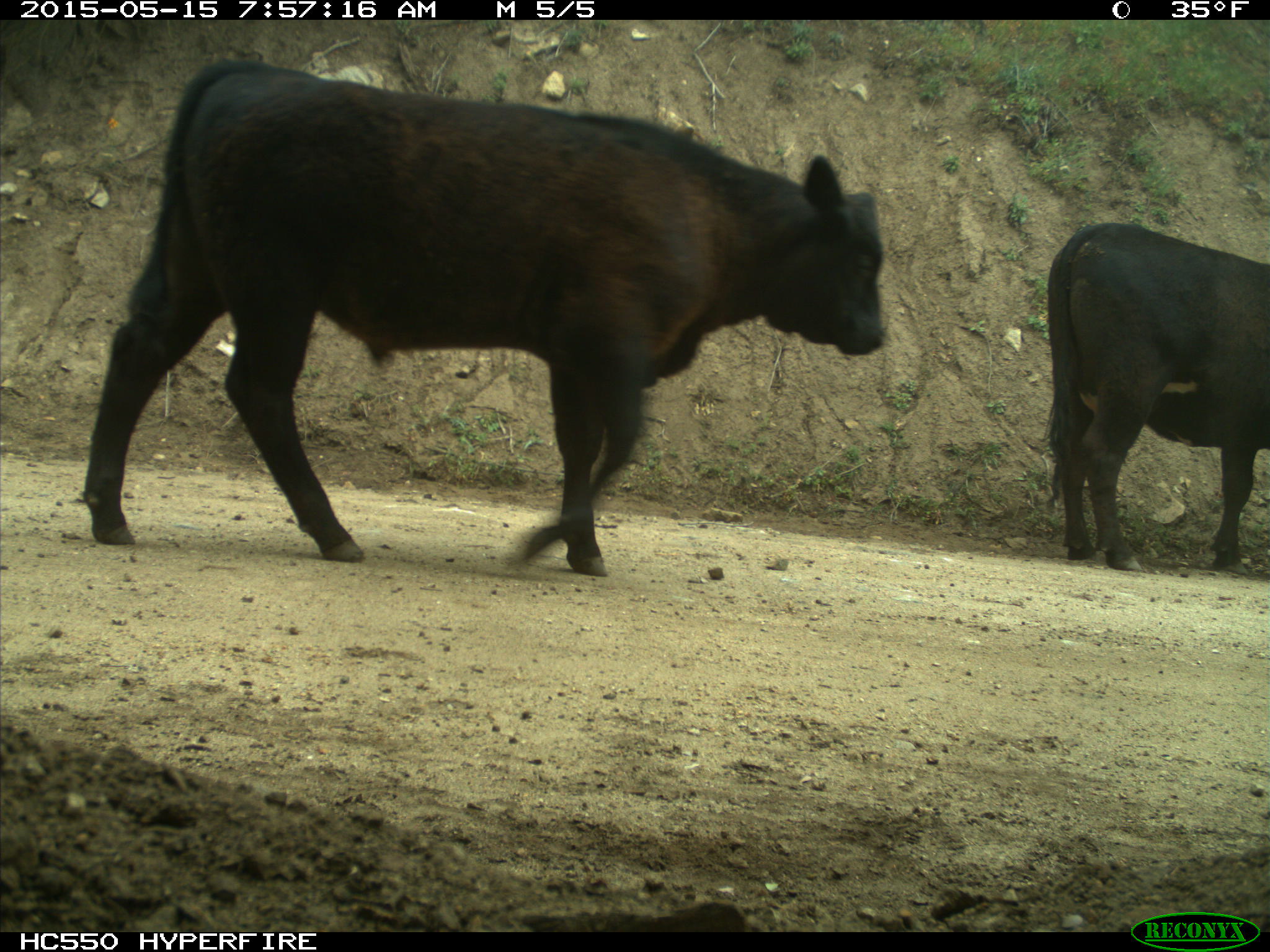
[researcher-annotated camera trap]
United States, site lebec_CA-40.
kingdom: Animalia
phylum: Chordata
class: Mammalia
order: Artiodactyla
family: Bovidae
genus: Bos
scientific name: Bos taurus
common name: domestic cow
Bos taurus (domestic cow).